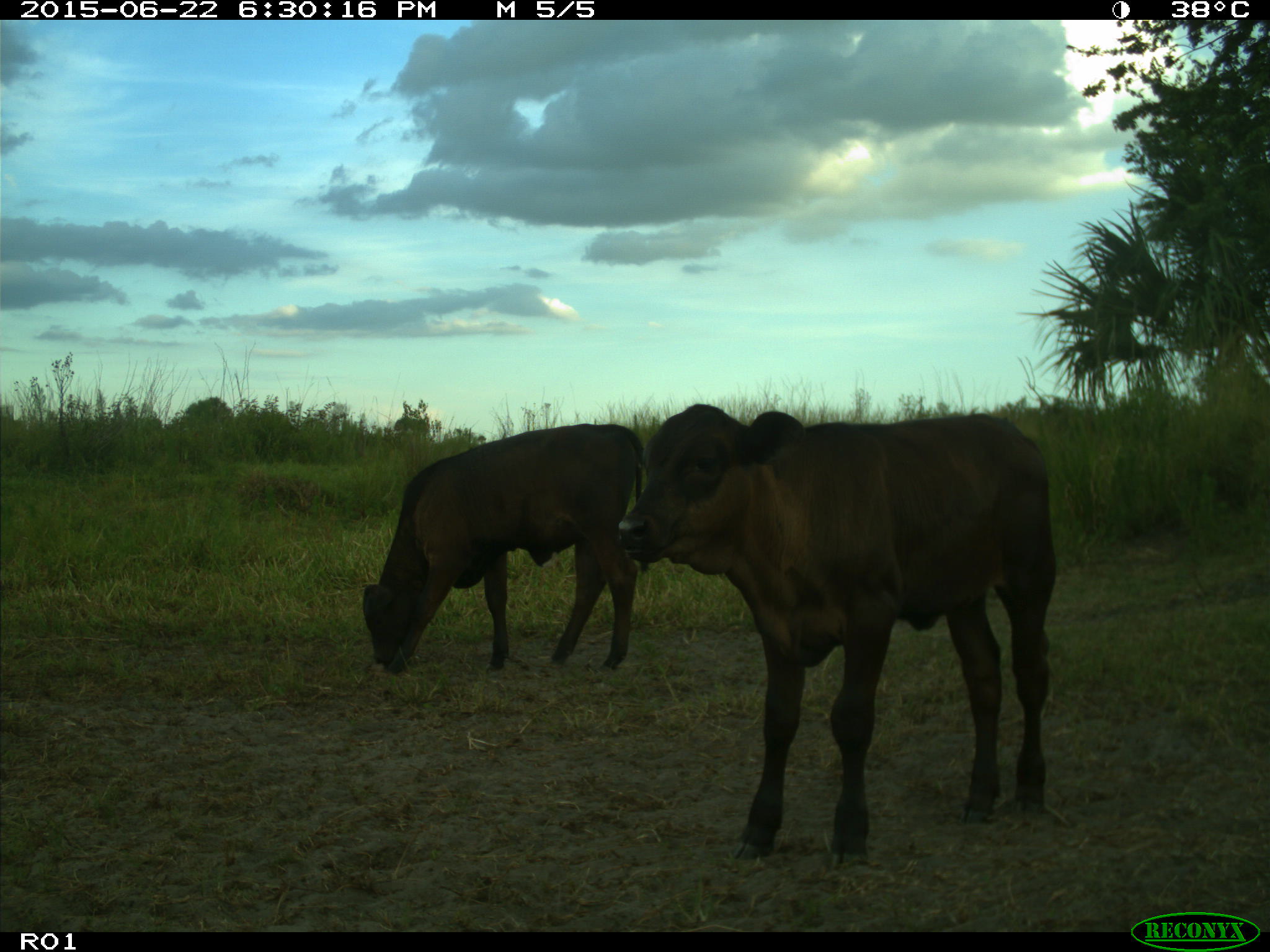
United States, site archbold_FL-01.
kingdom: Animalia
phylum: Chordata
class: Mammalia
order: Artiodactyla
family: Bovidae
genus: Bos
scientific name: Bos taurus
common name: domestic cow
Bos taurus (domestic cow).